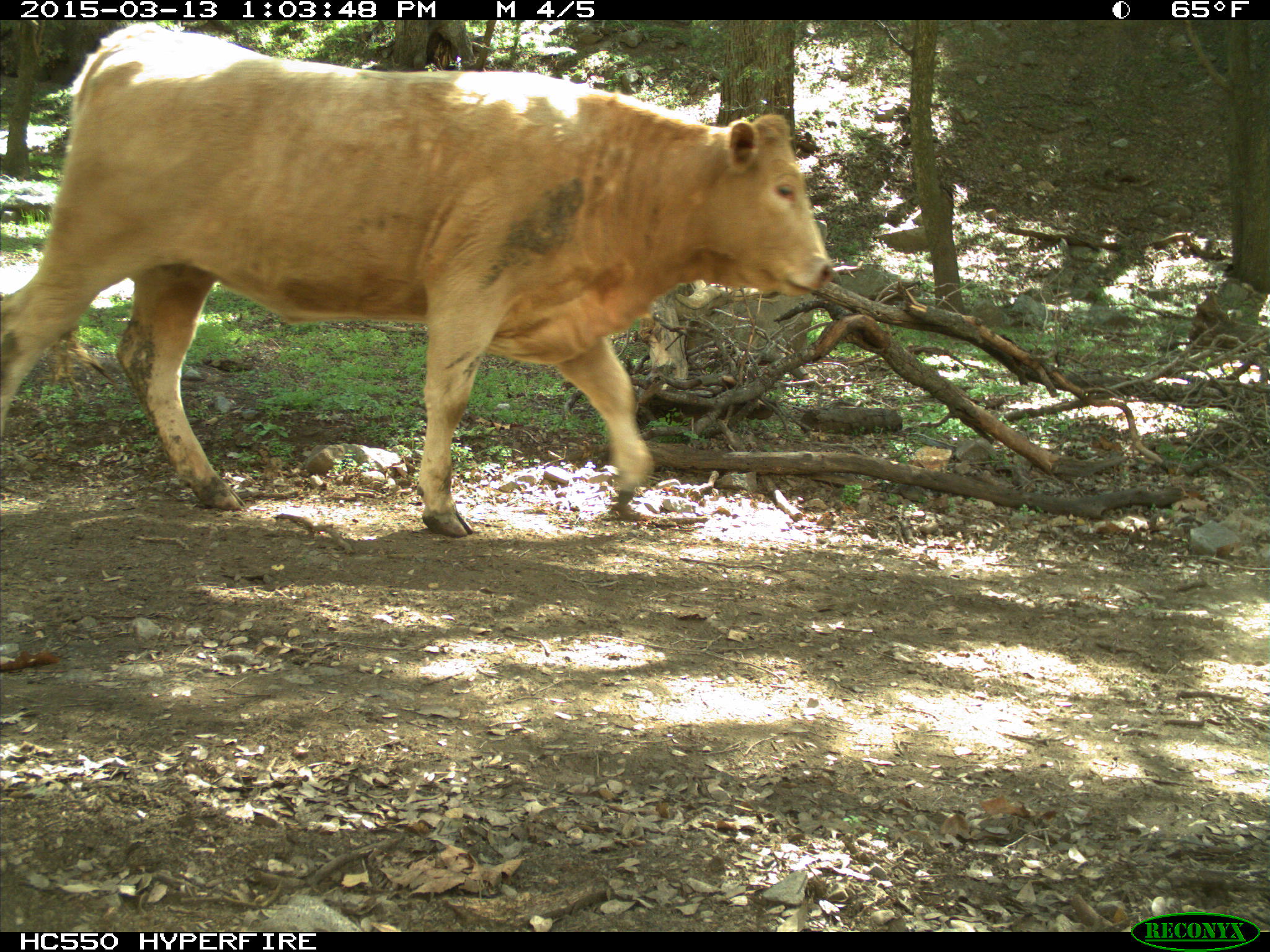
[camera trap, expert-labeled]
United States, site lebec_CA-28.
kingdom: Animalia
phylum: Chordata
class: Mammalia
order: Artiodactyla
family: Bovidae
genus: Bos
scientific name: Bos taurus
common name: domestic cow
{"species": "Bos taurus (domestic cow)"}